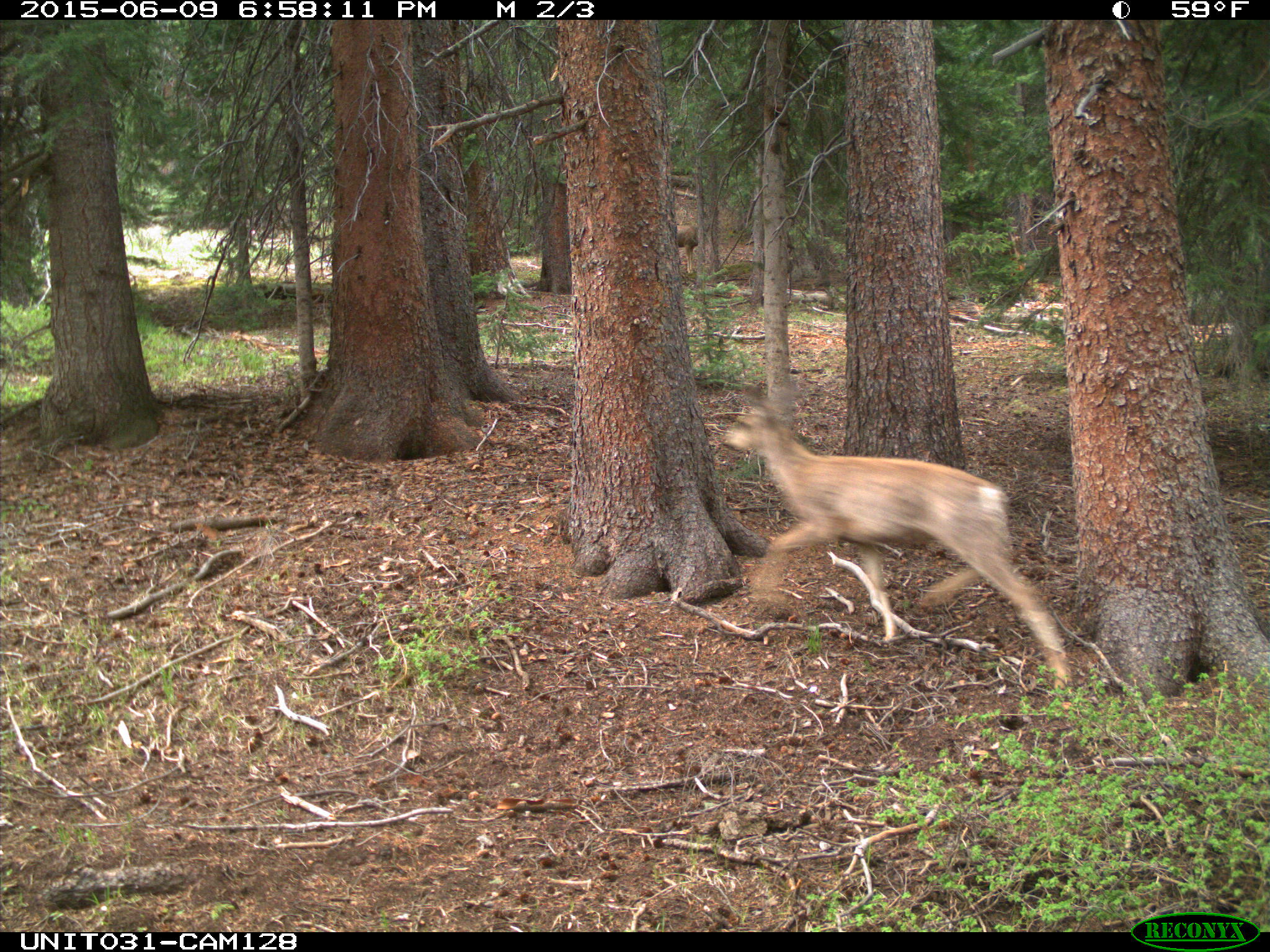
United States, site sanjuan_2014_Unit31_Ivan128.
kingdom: Animalia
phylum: Chordata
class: Mammalia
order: Artiodactyla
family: Cervidae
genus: Odocoileus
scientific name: Odocoileus hemionus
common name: mule deer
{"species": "Odocoileus hemionus (mule deer)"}